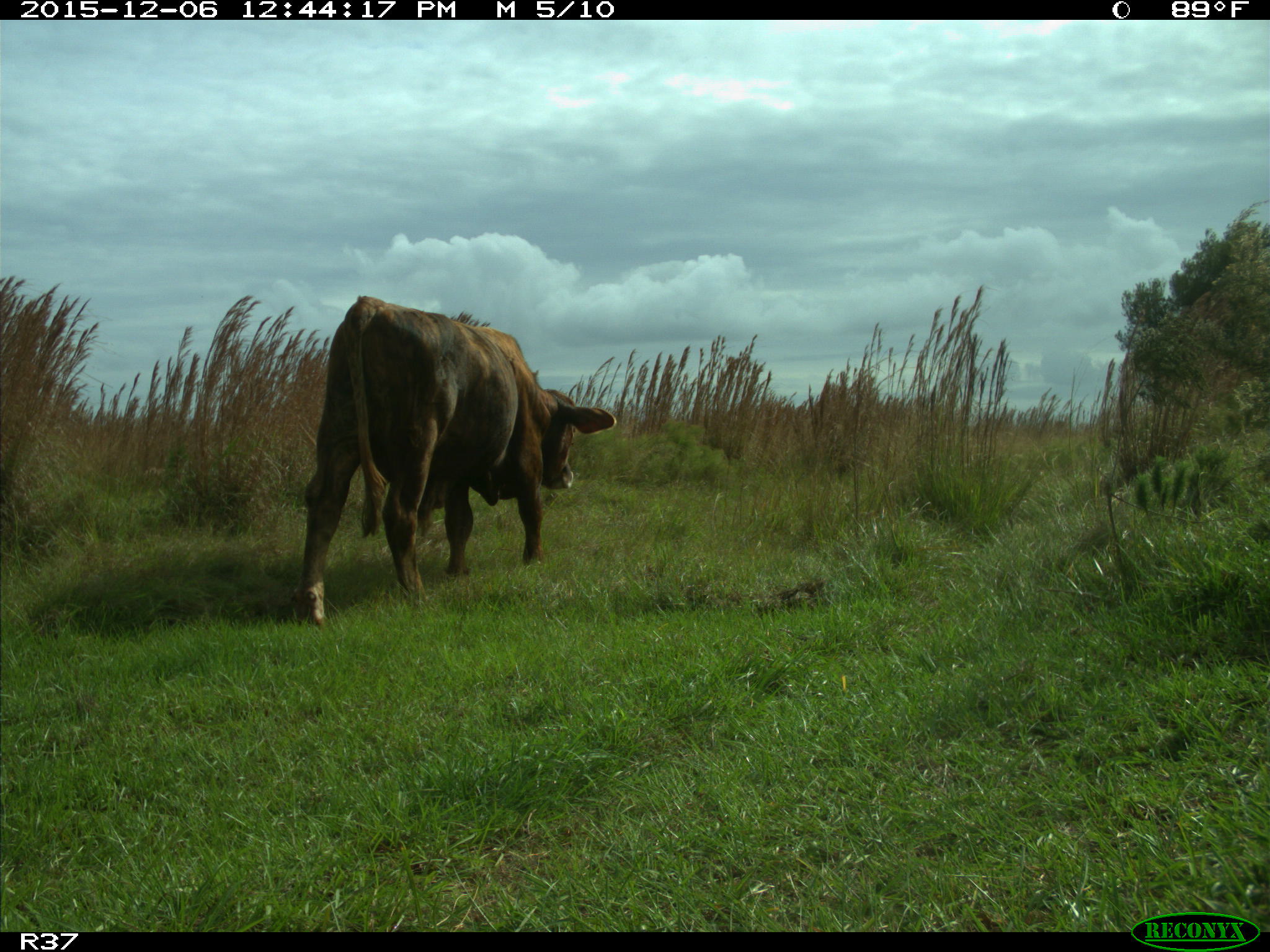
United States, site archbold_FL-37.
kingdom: Animalia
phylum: Chordata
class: Mammalia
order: Artiodactyla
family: Bovidae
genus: Bos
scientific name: Bos taurus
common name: domestic cow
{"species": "Bos taurus (domestic cow)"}